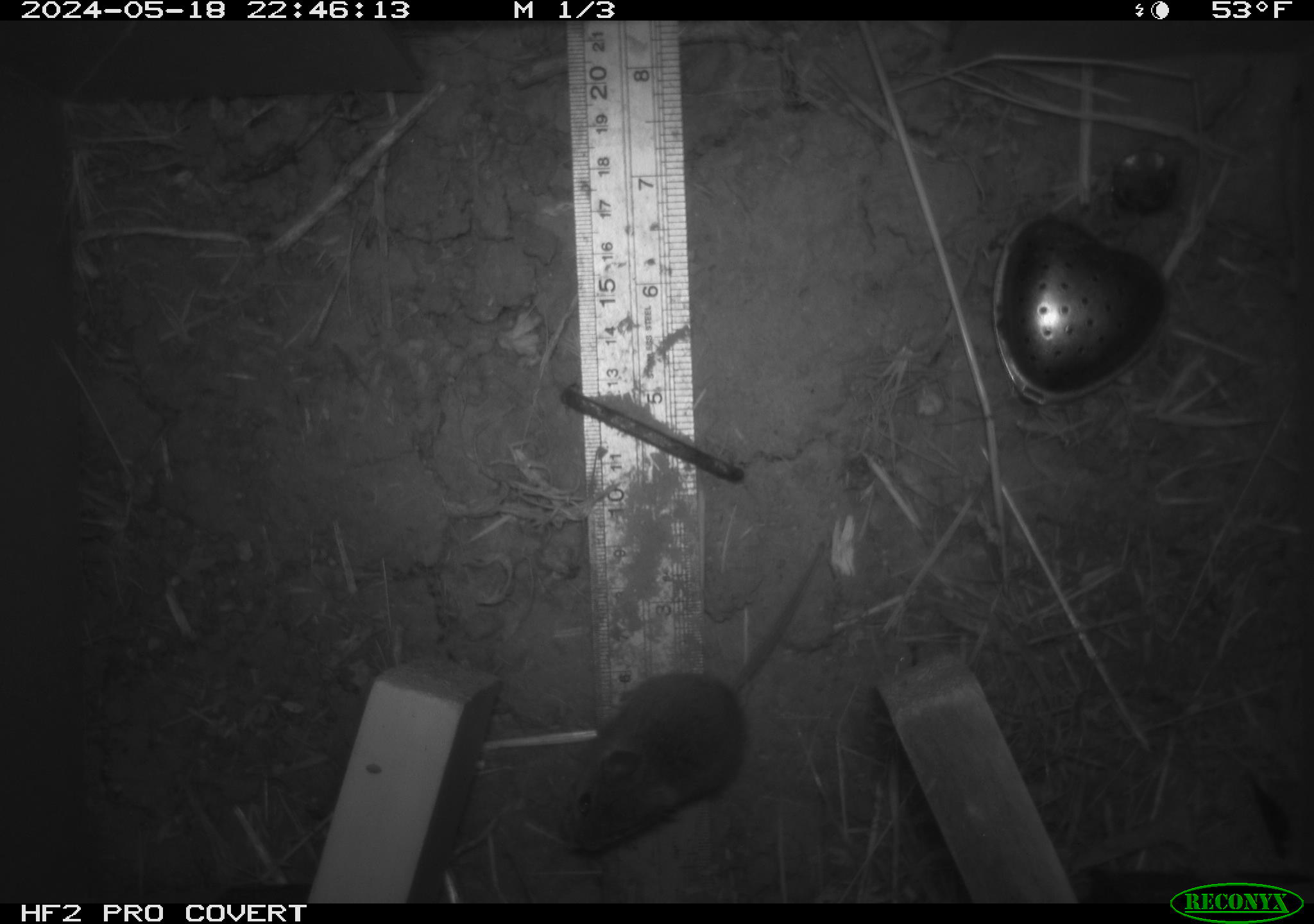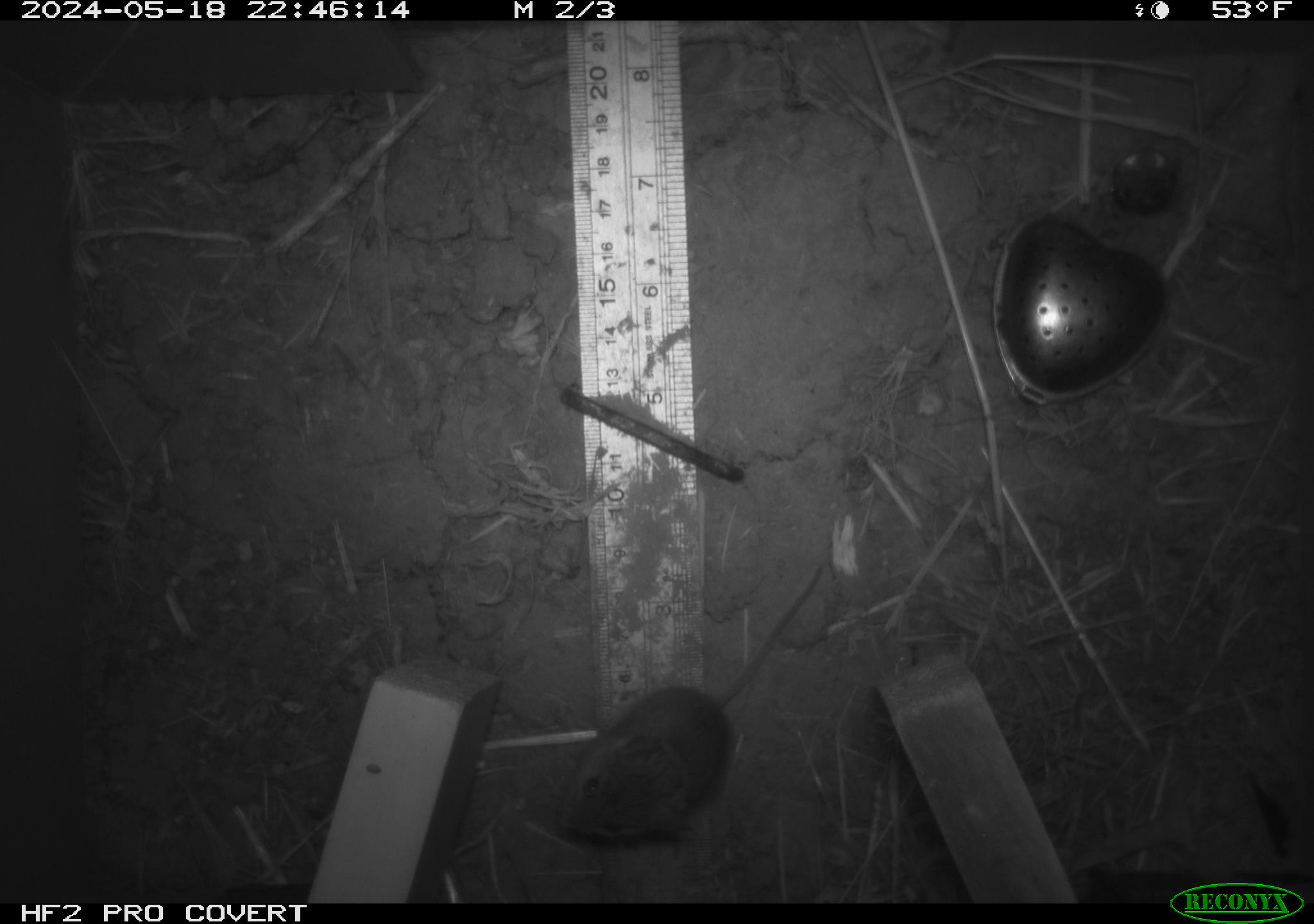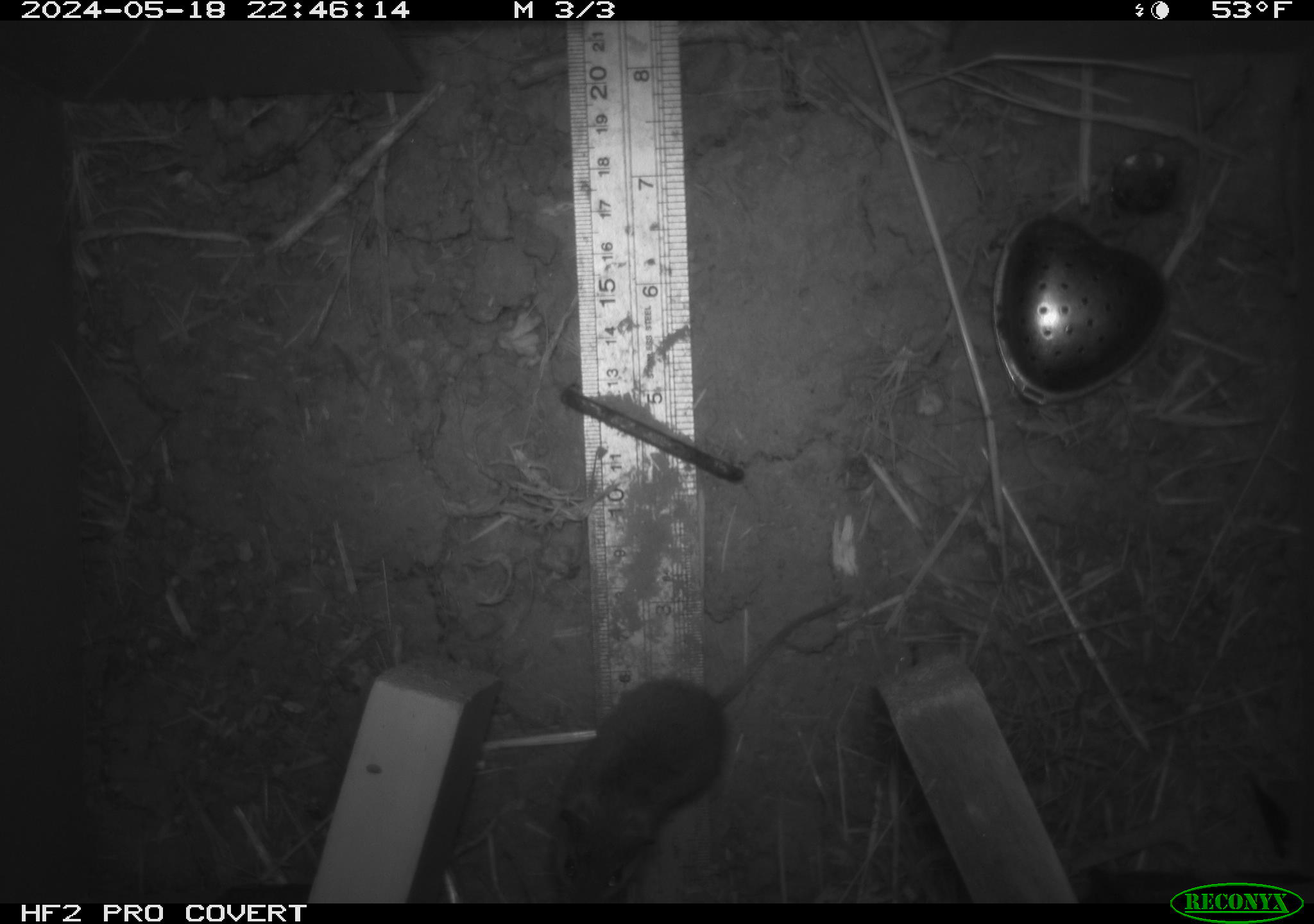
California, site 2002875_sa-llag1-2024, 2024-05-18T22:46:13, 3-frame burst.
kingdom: Animalia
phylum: Chordata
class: Mammalia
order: Rodentia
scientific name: Rodentia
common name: mouse species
Mouse species (Rodentia).